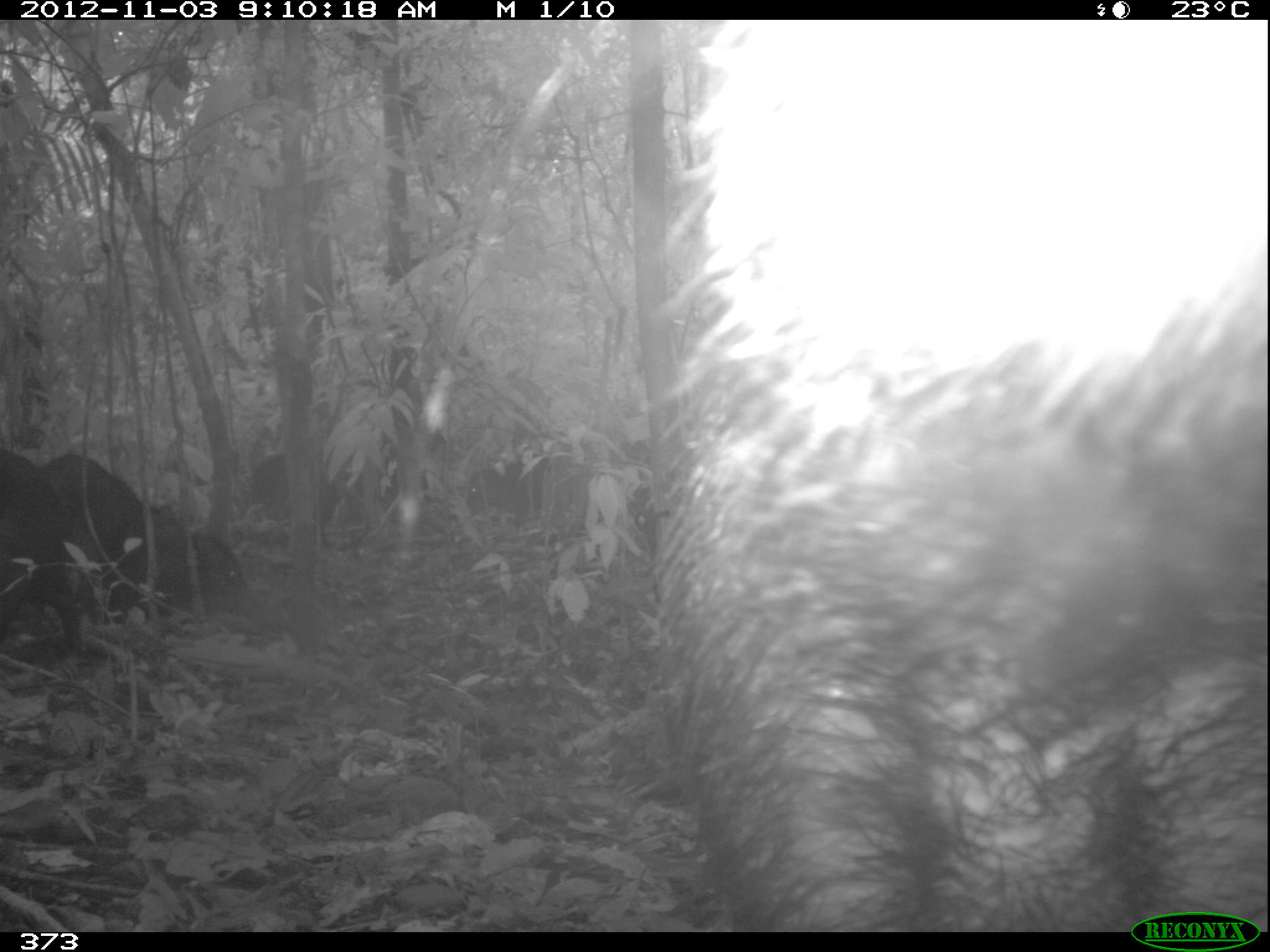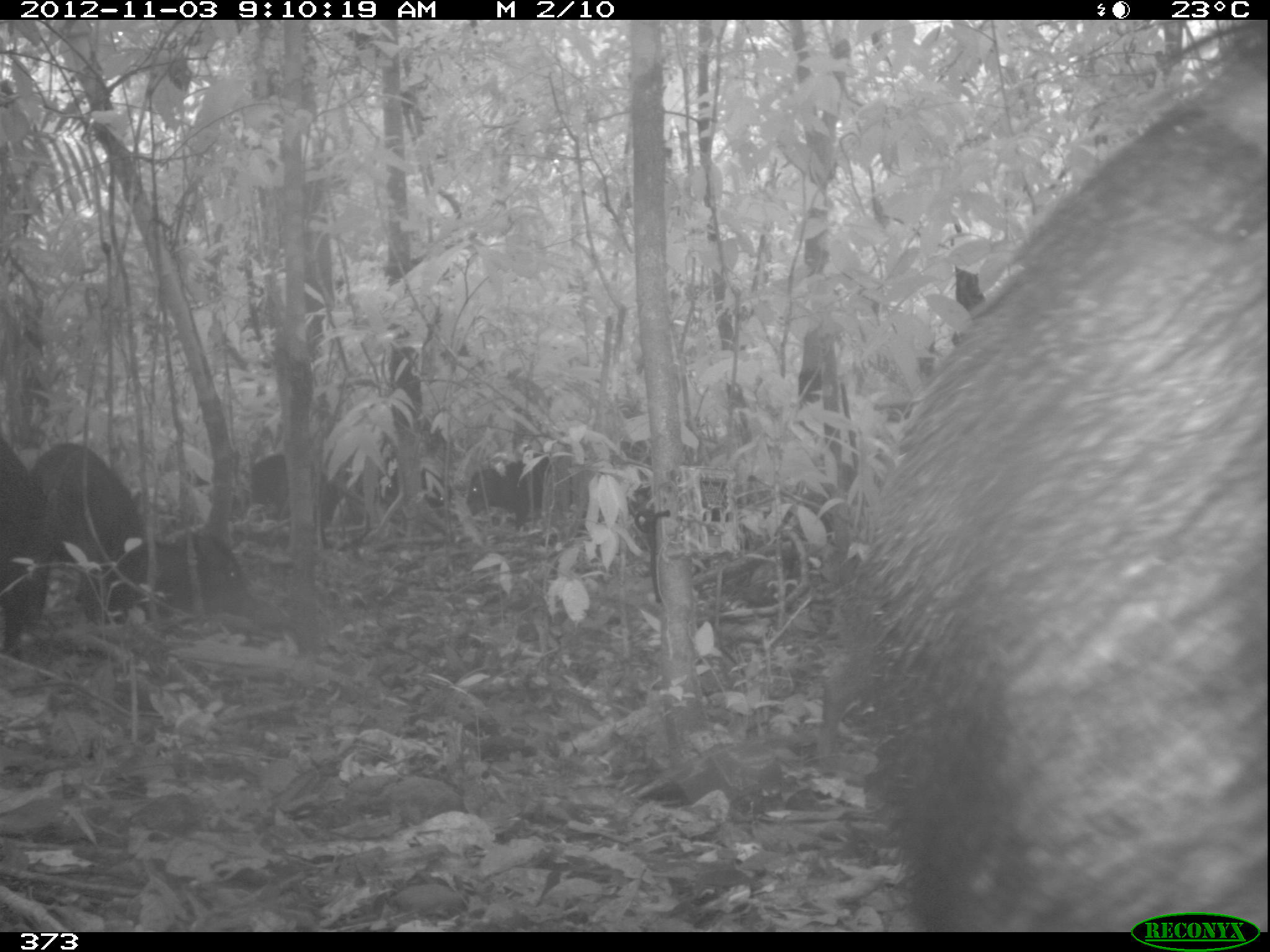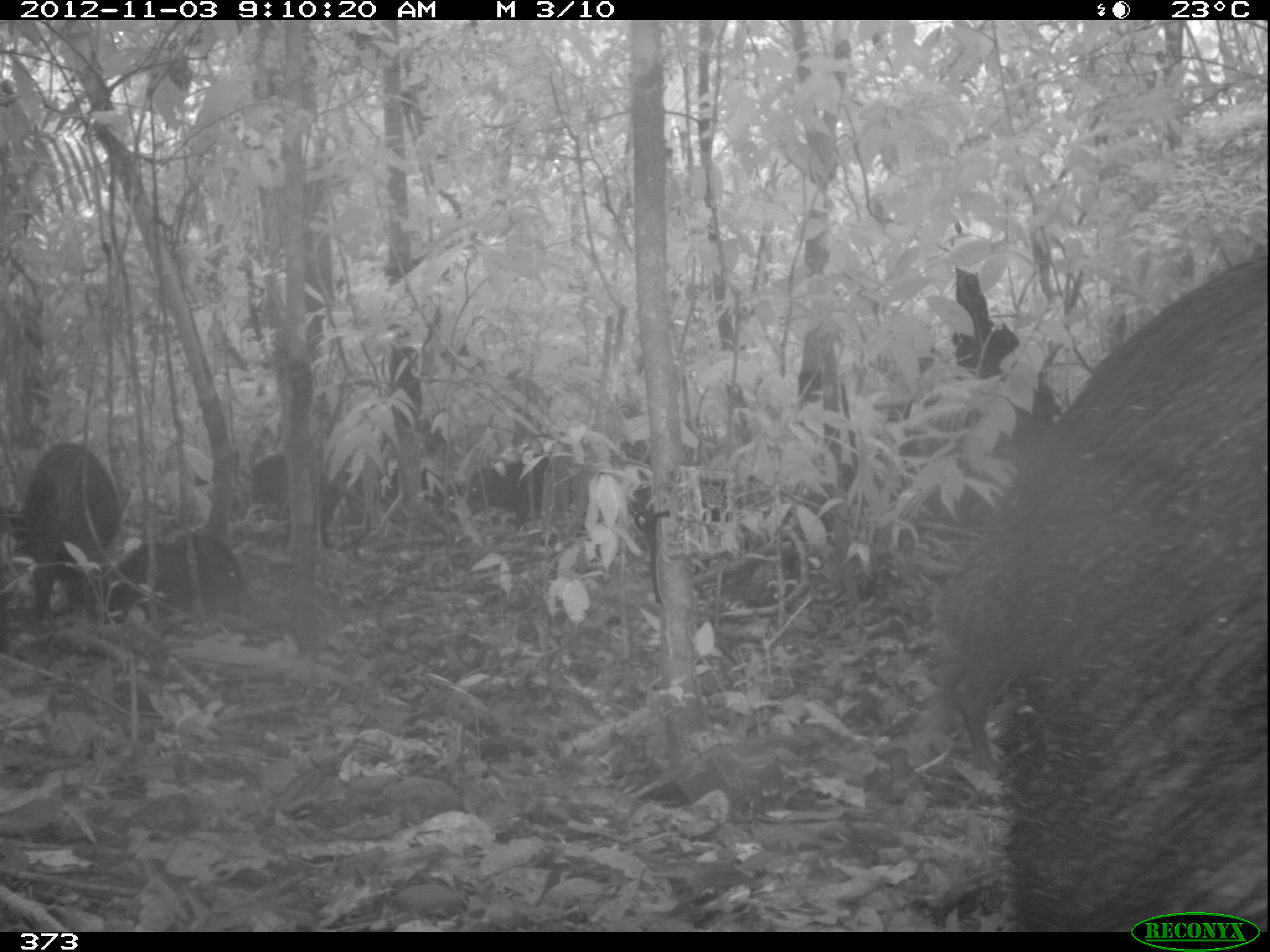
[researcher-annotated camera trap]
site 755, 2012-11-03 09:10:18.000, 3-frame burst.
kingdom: Animalia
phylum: Chordata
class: Mammalia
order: Artiodactyla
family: Tayassuidae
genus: Tayassu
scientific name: Tayassu pecari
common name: white-lipped peccary